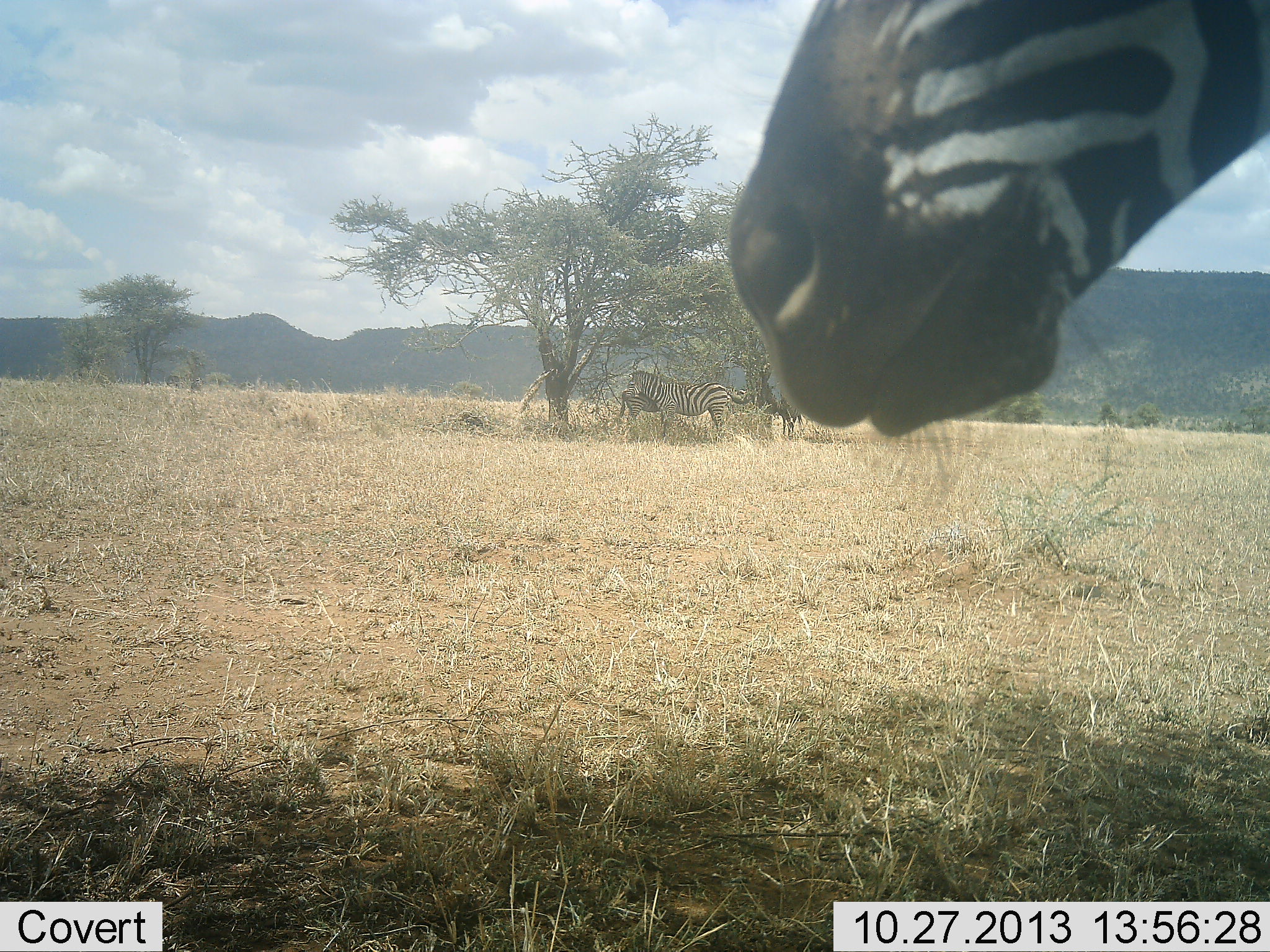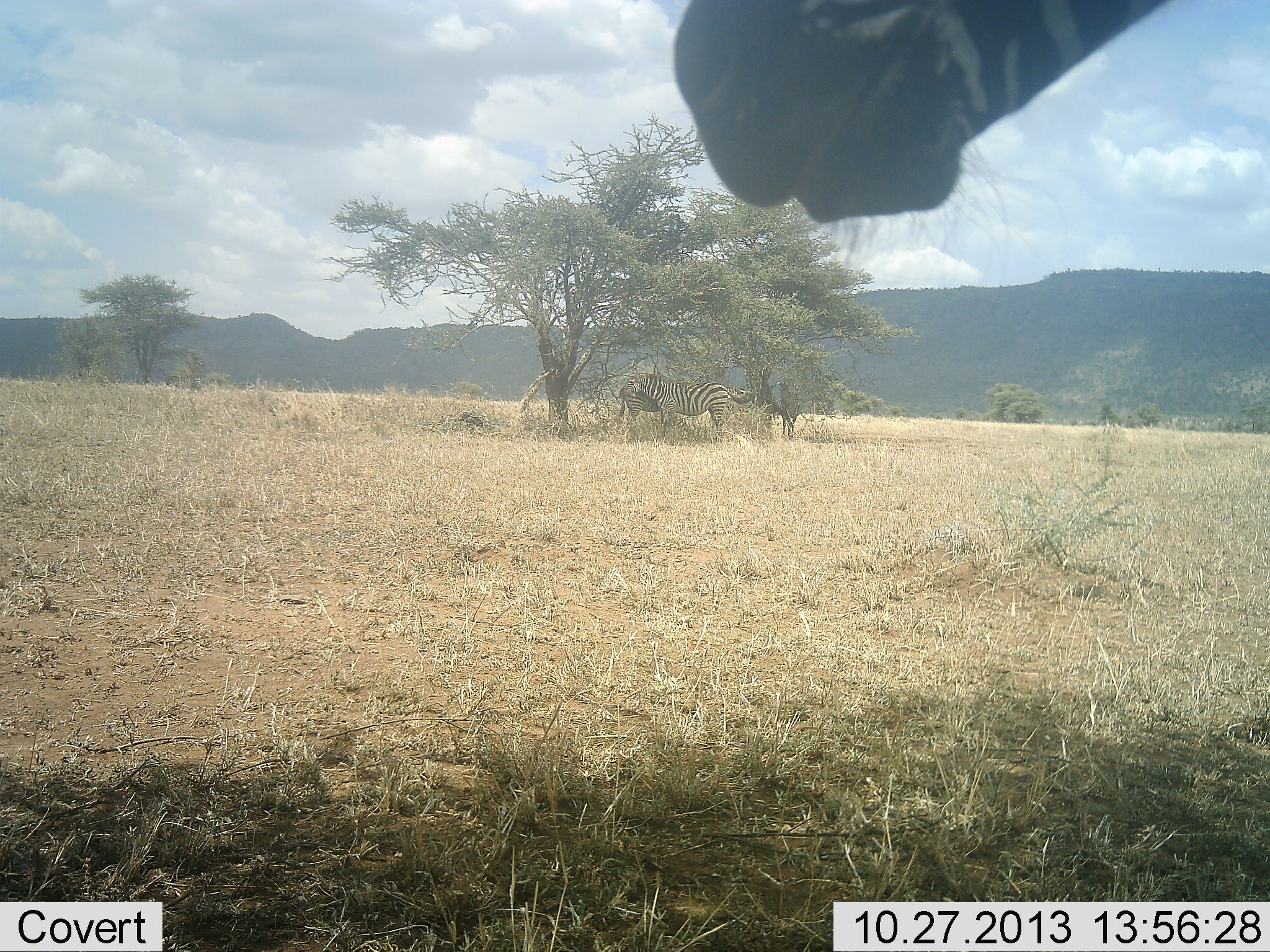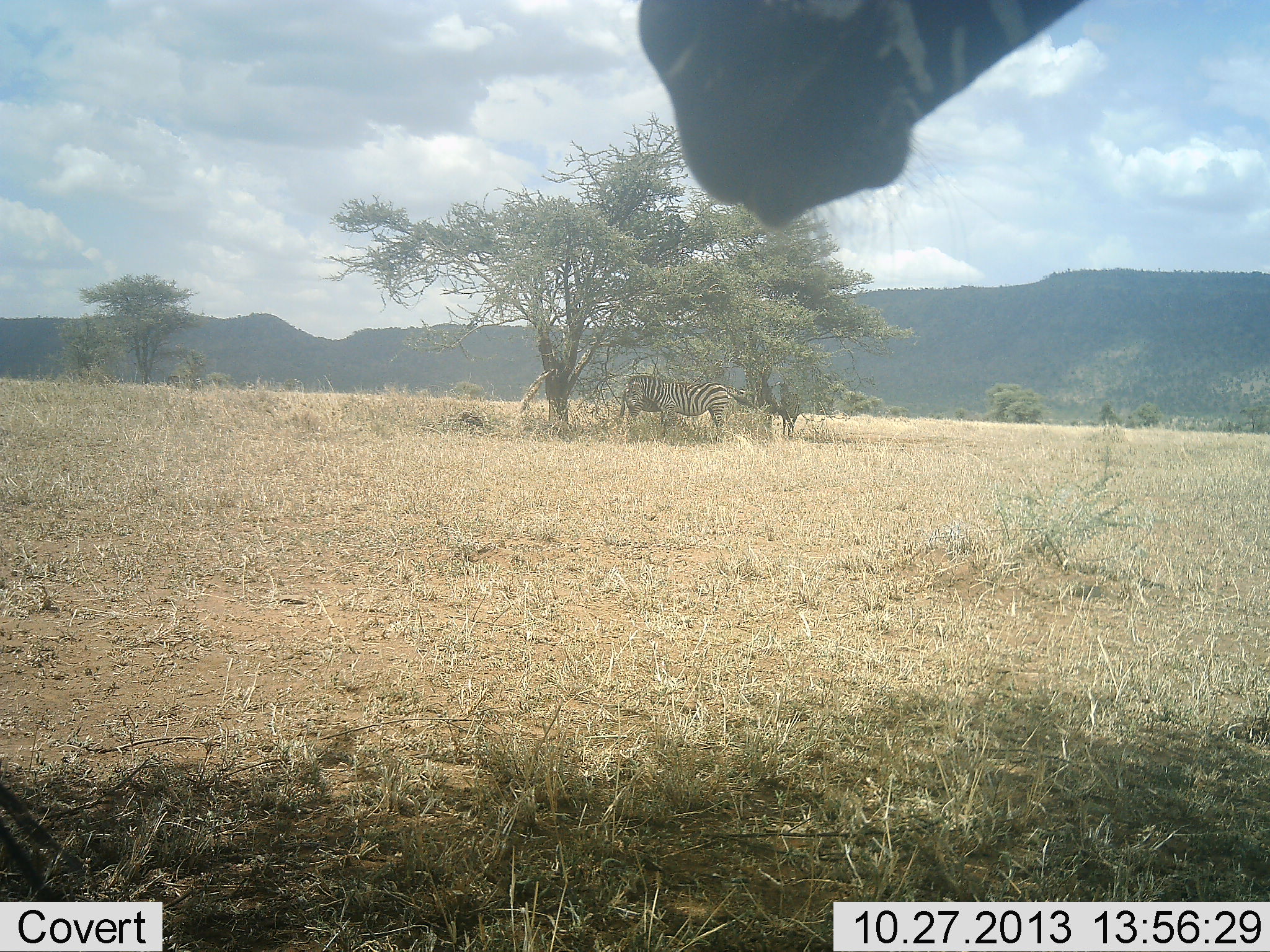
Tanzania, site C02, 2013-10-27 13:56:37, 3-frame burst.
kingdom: Animalia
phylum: Chordata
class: Mammalia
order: Perissodactyla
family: Equidae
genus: Equus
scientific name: Equus quagga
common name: plains zebra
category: zebra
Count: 4.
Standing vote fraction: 90%.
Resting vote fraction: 20%.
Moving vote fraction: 0%.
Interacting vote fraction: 30%.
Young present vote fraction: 0%.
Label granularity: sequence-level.